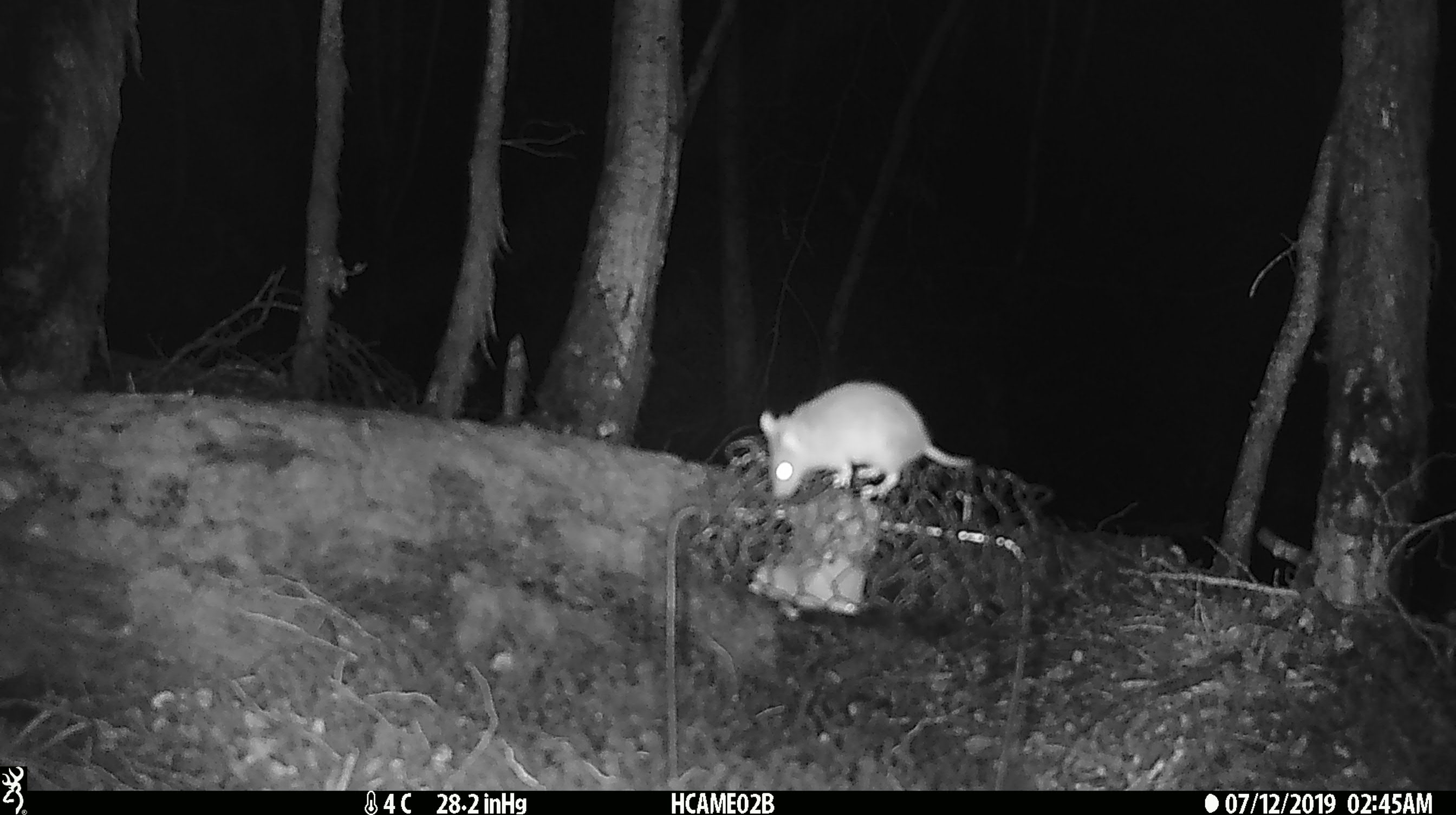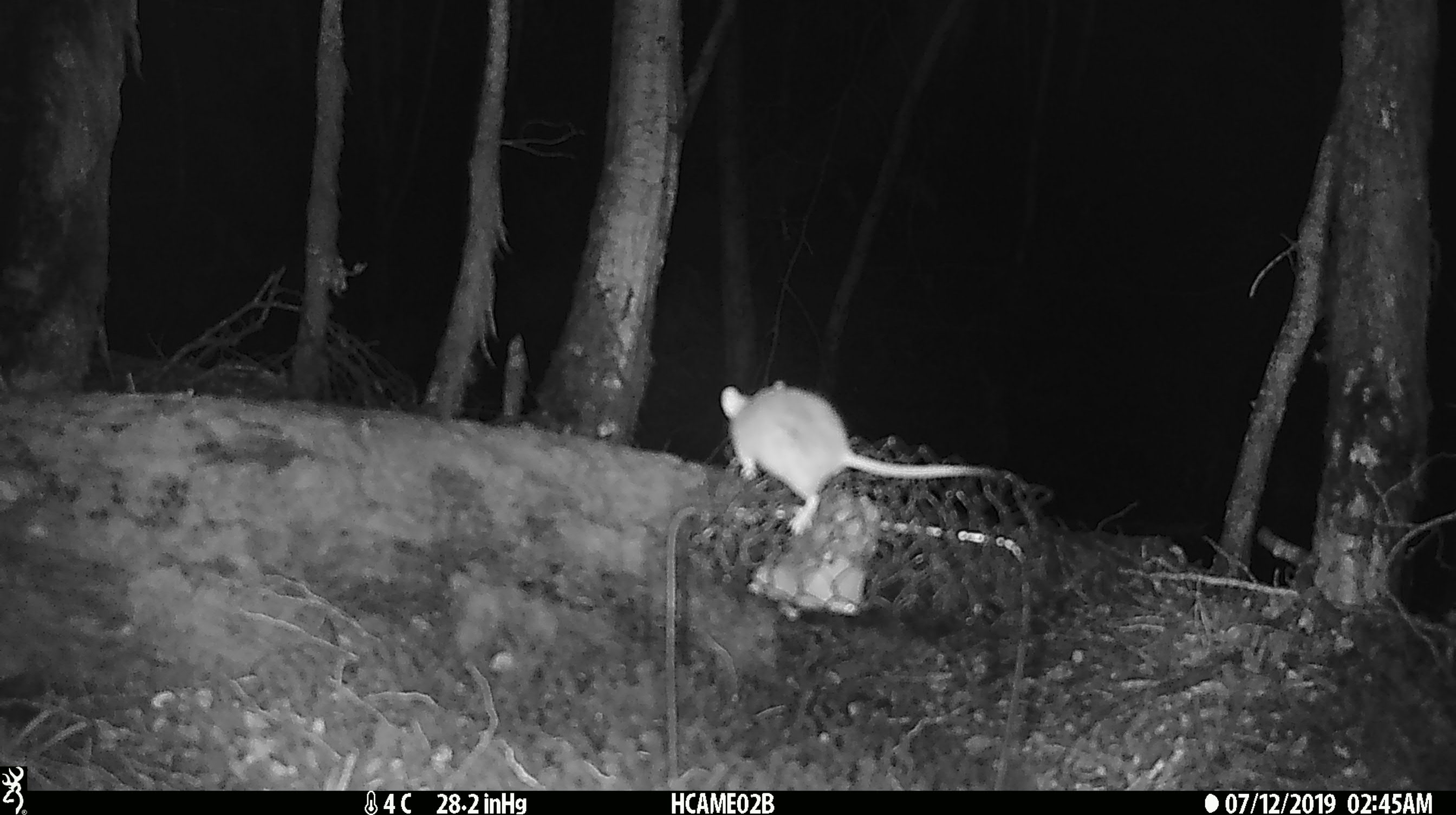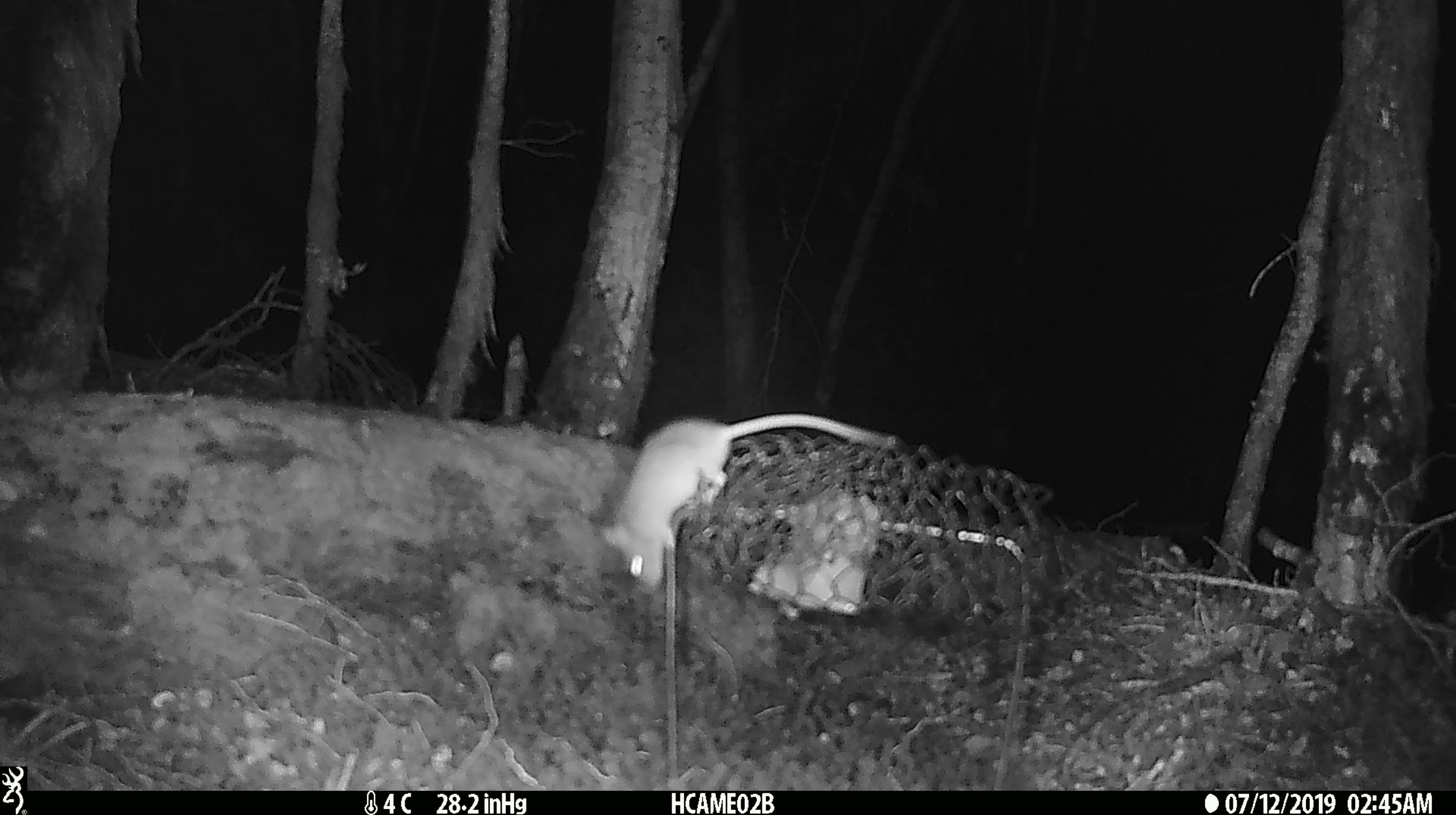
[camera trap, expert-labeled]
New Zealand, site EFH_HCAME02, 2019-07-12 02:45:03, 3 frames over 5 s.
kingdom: Animalia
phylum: Chordata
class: Mammalia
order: Rodentia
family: Muridae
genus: Mus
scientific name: Mus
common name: mouse